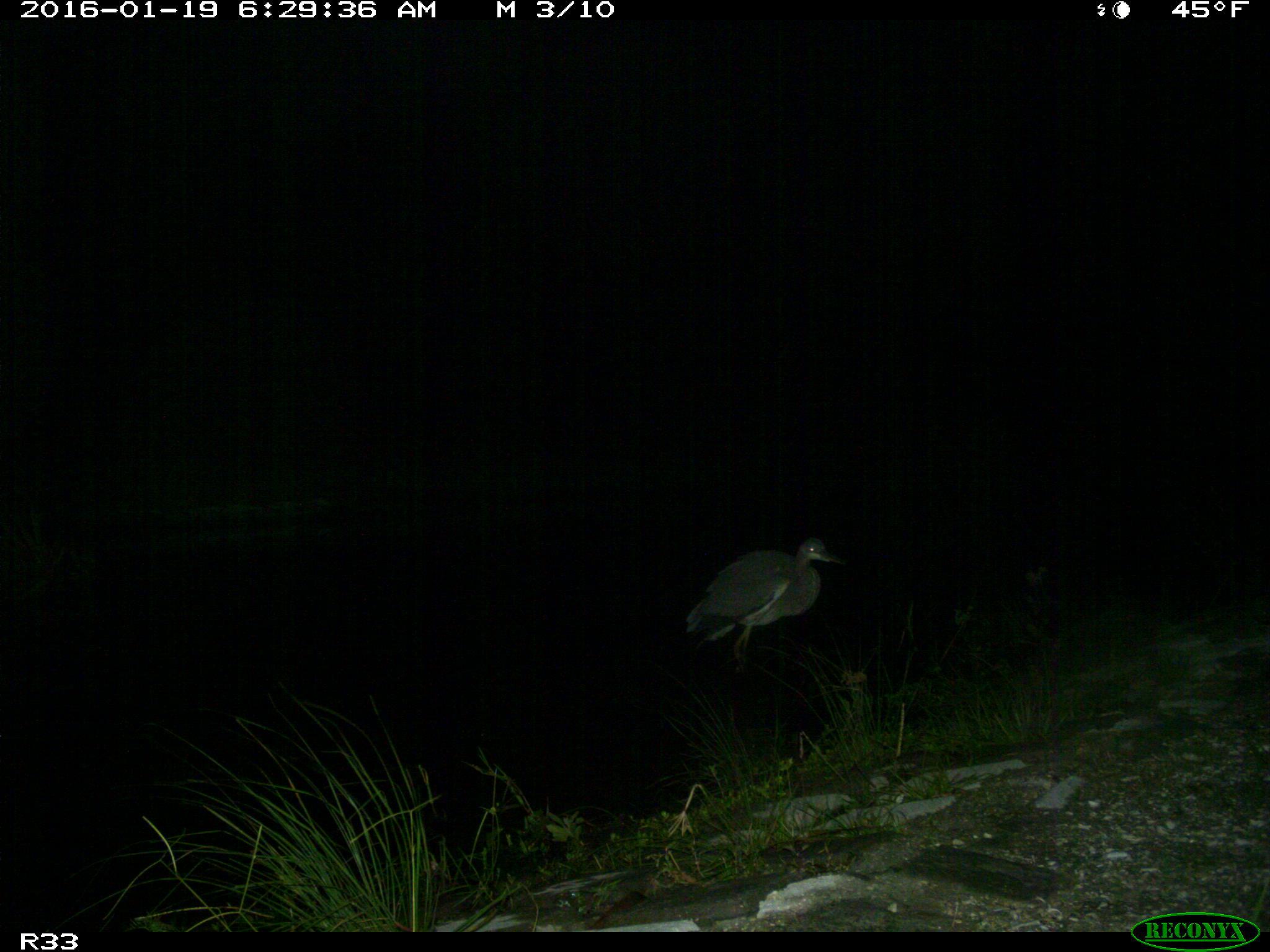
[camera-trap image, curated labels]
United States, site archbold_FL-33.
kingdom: Animalia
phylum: Chordata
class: Aves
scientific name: Aves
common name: birds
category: unidentified bird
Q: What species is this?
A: Unidentified bird (birds) (Aves).